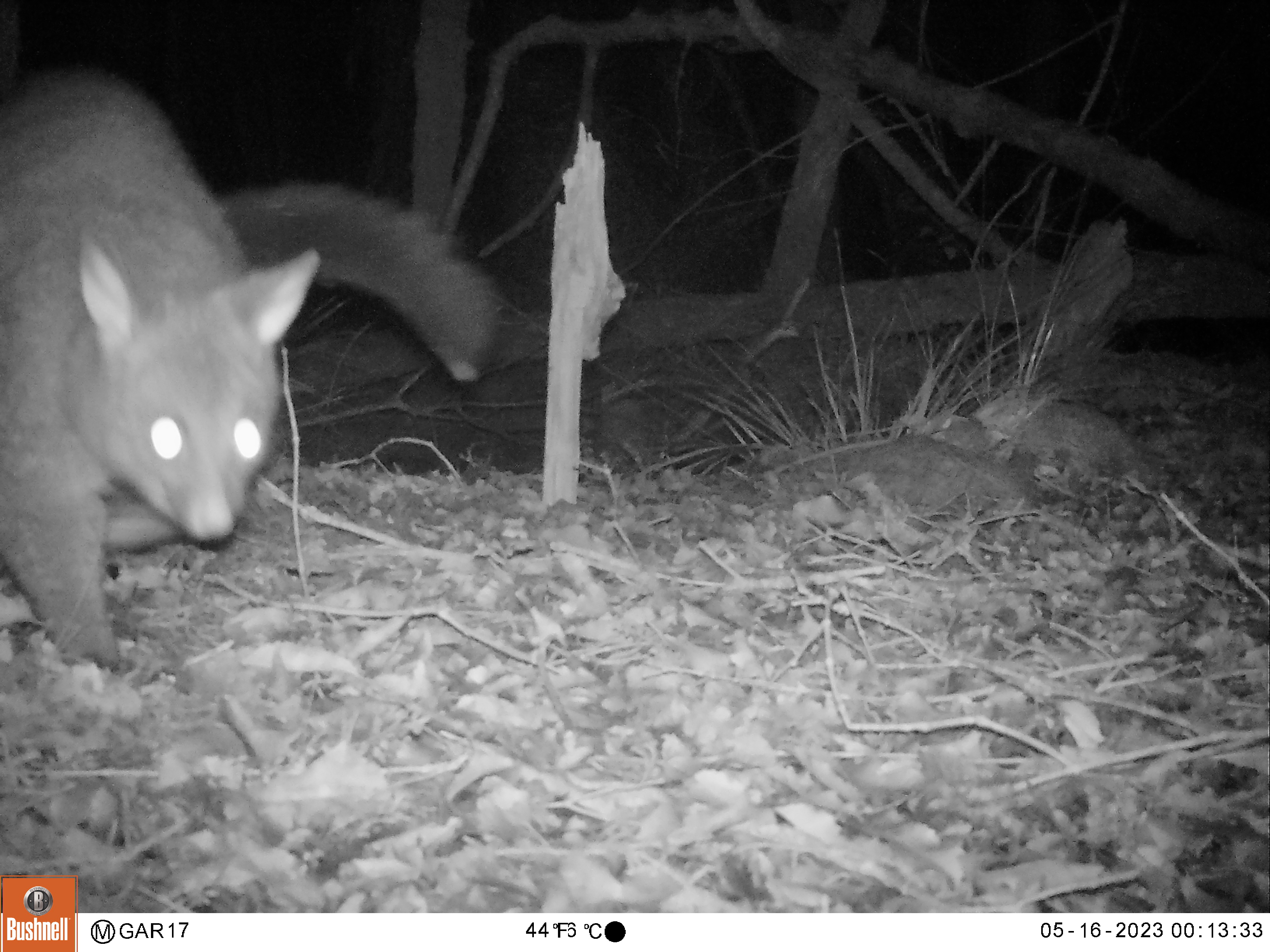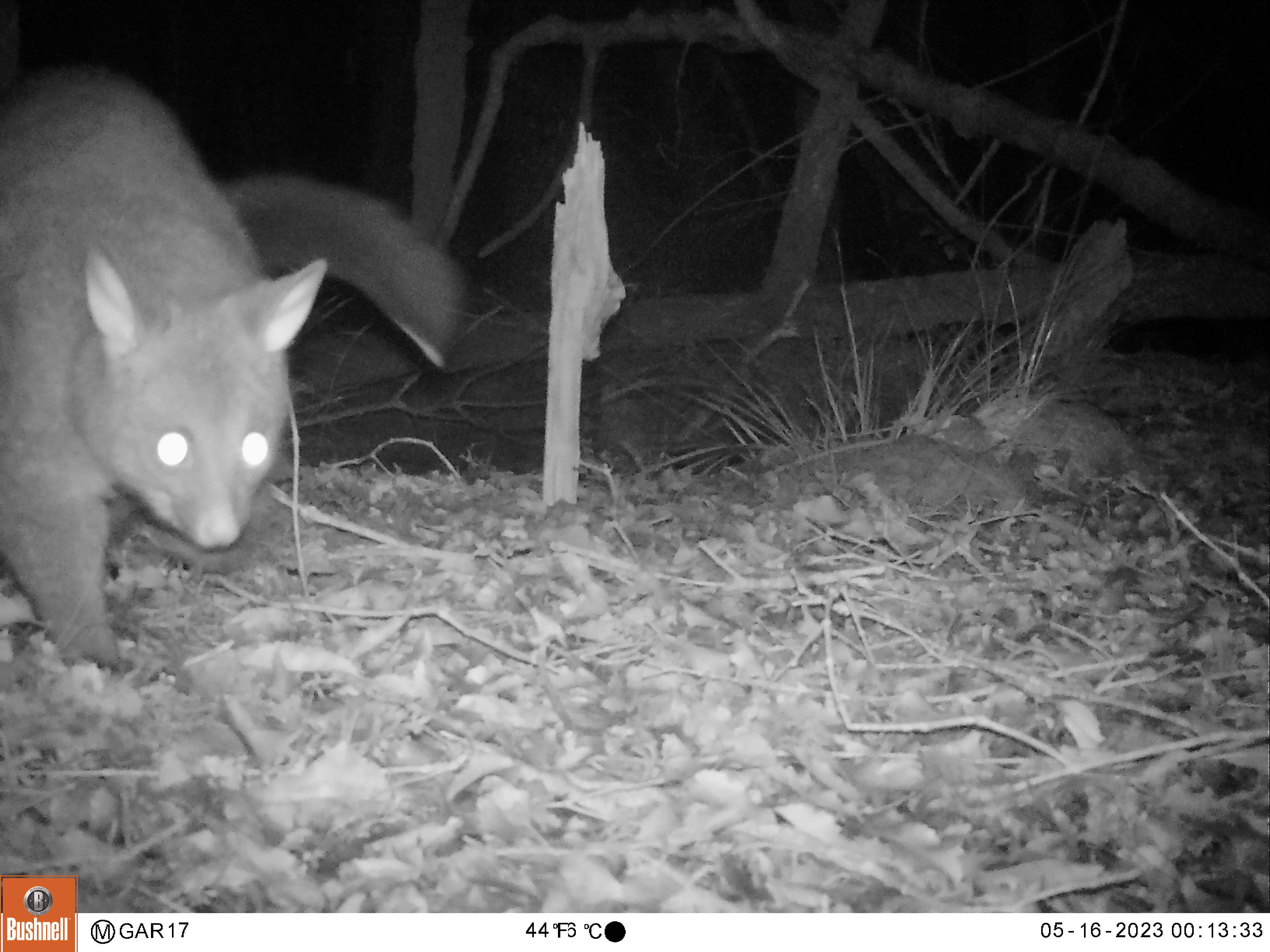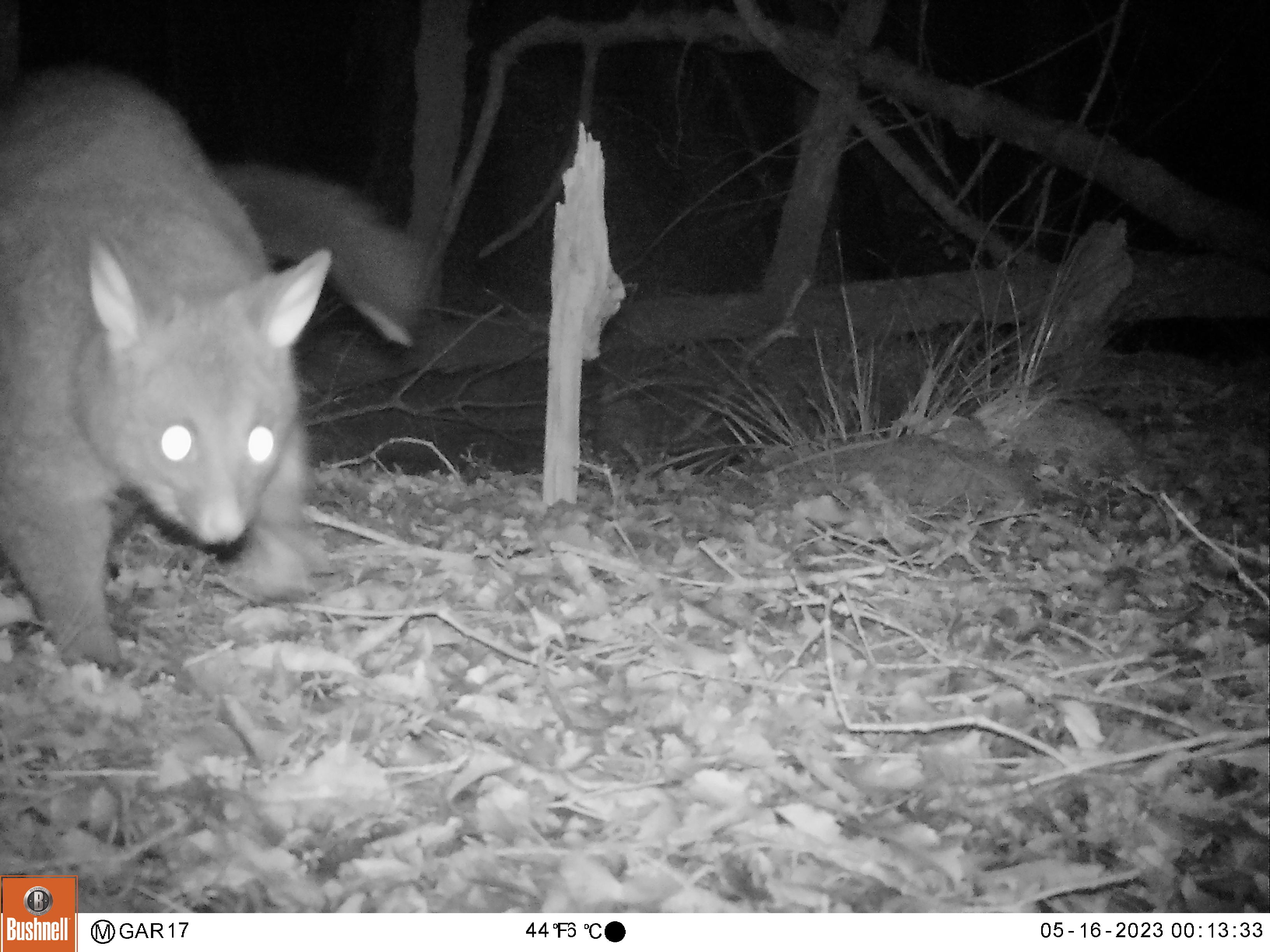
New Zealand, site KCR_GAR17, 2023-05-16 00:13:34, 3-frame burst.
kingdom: Animalia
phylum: Chordata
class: Mammalia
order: Diprotodontia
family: Phalangeridae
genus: Trichosurus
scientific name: Trichosurus vulpecula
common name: common brushtail possum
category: possum